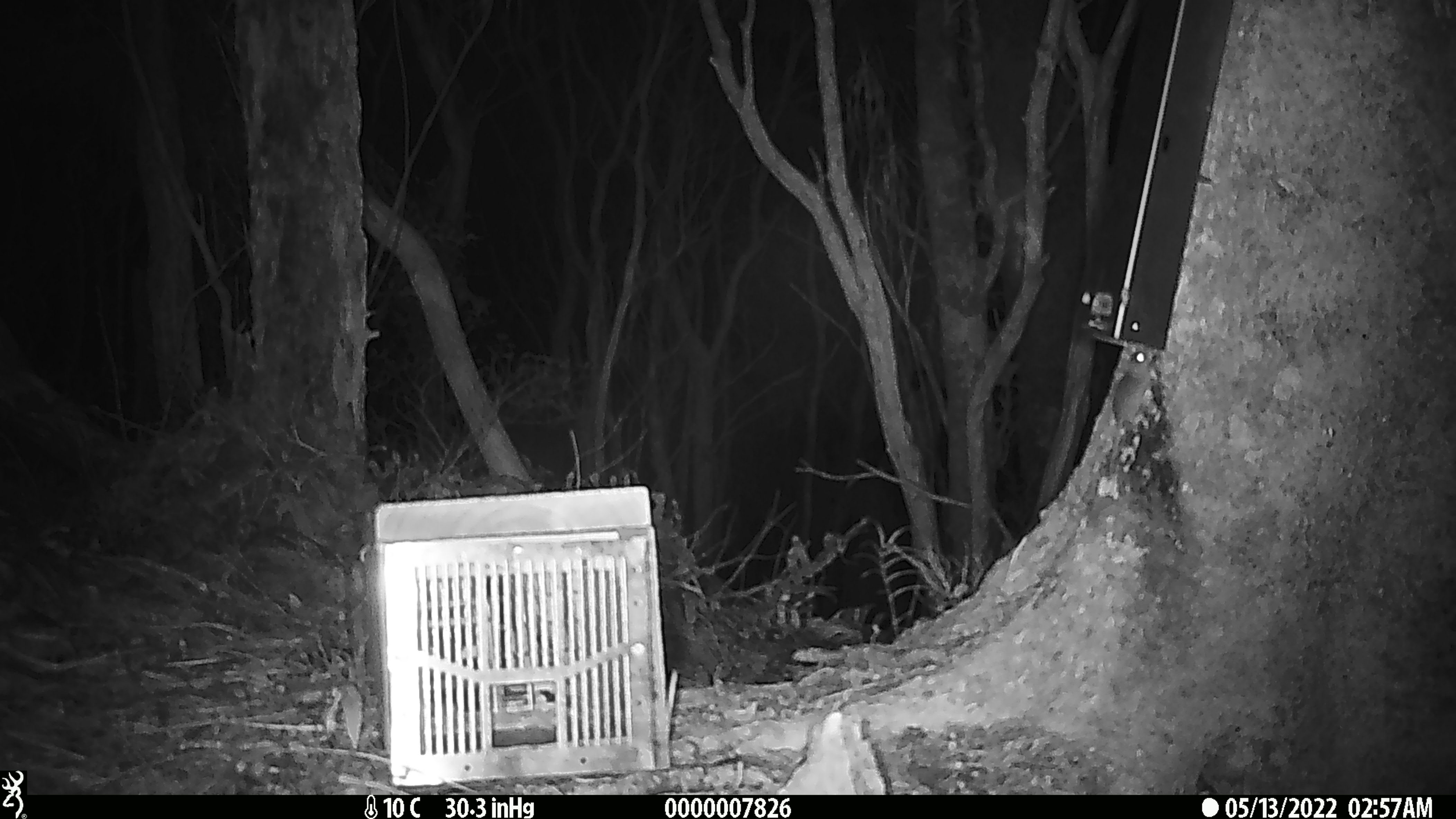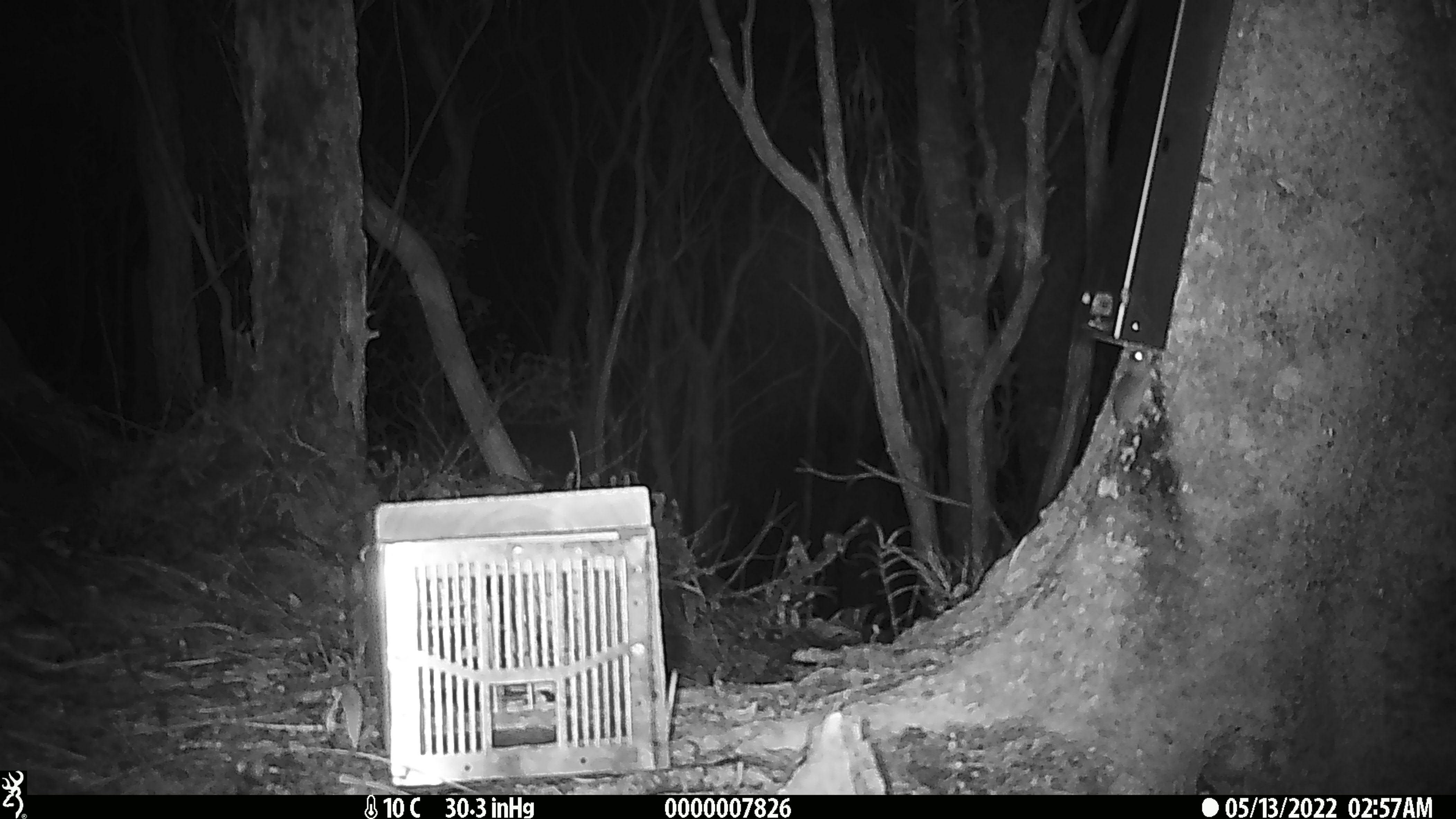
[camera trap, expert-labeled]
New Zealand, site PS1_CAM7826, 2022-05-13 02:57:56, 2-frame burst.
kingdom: Animalia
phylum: Chordata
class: Mammalia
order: Rodentia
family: Muridae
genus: Mus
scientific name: Mus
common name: mouse